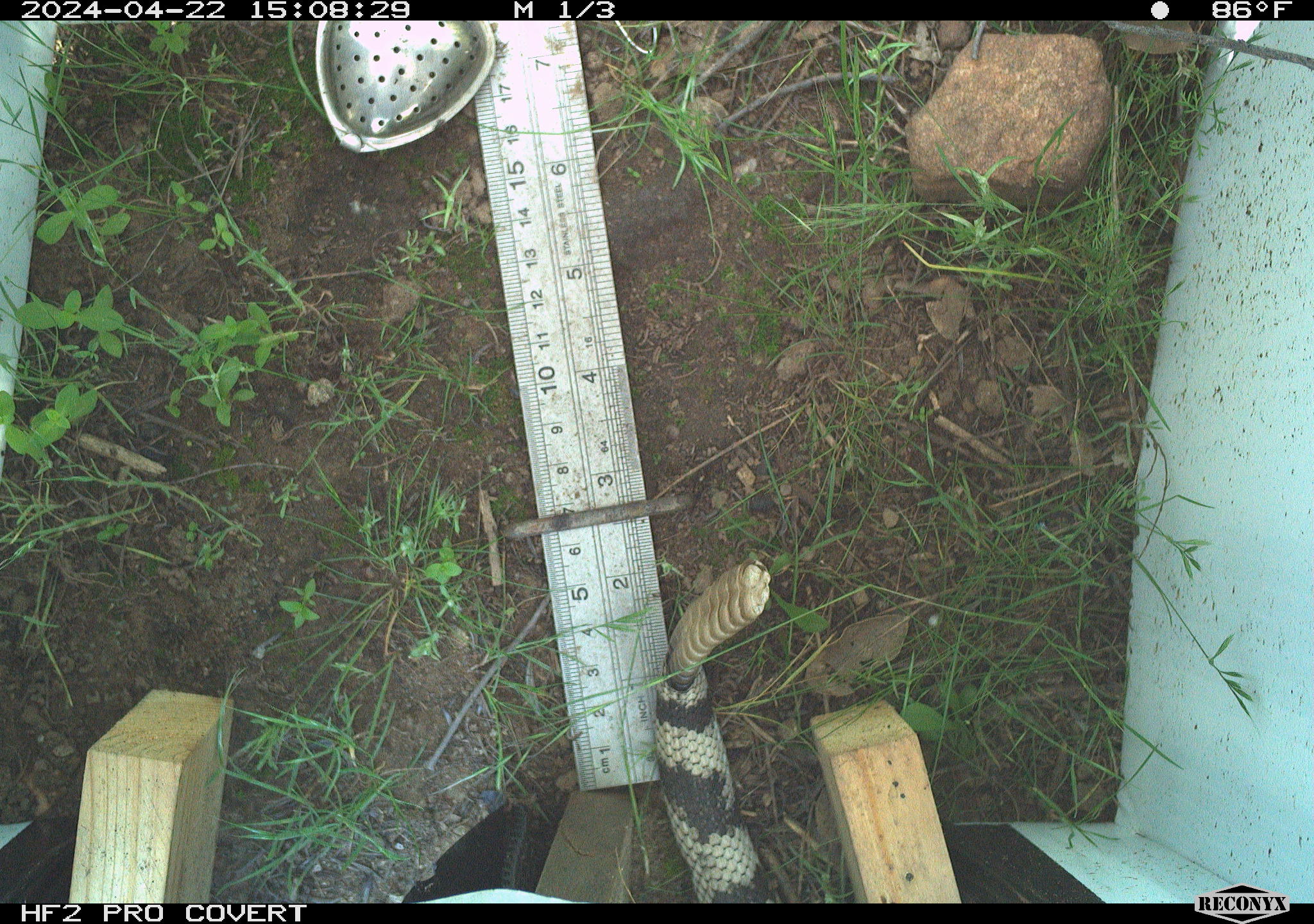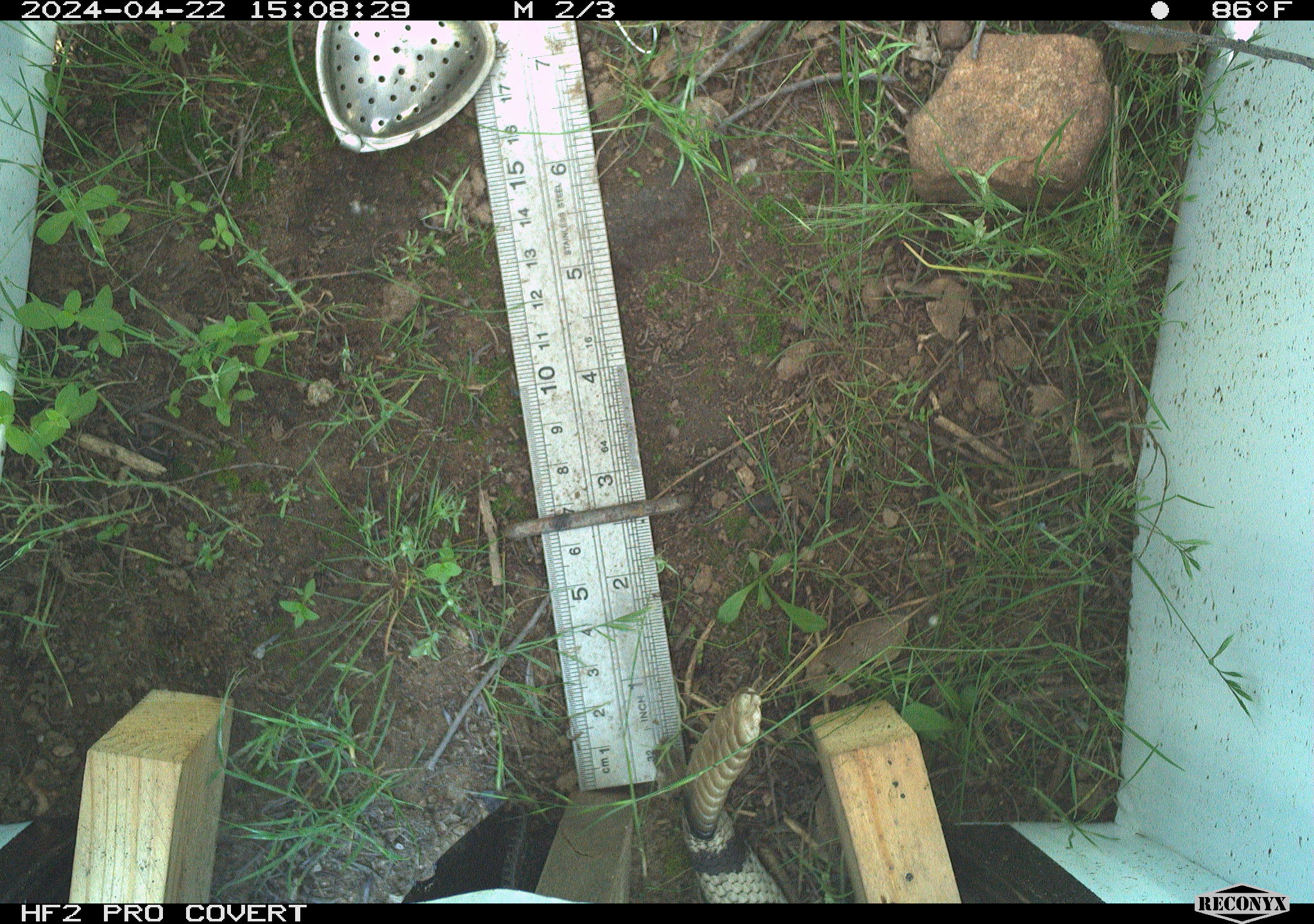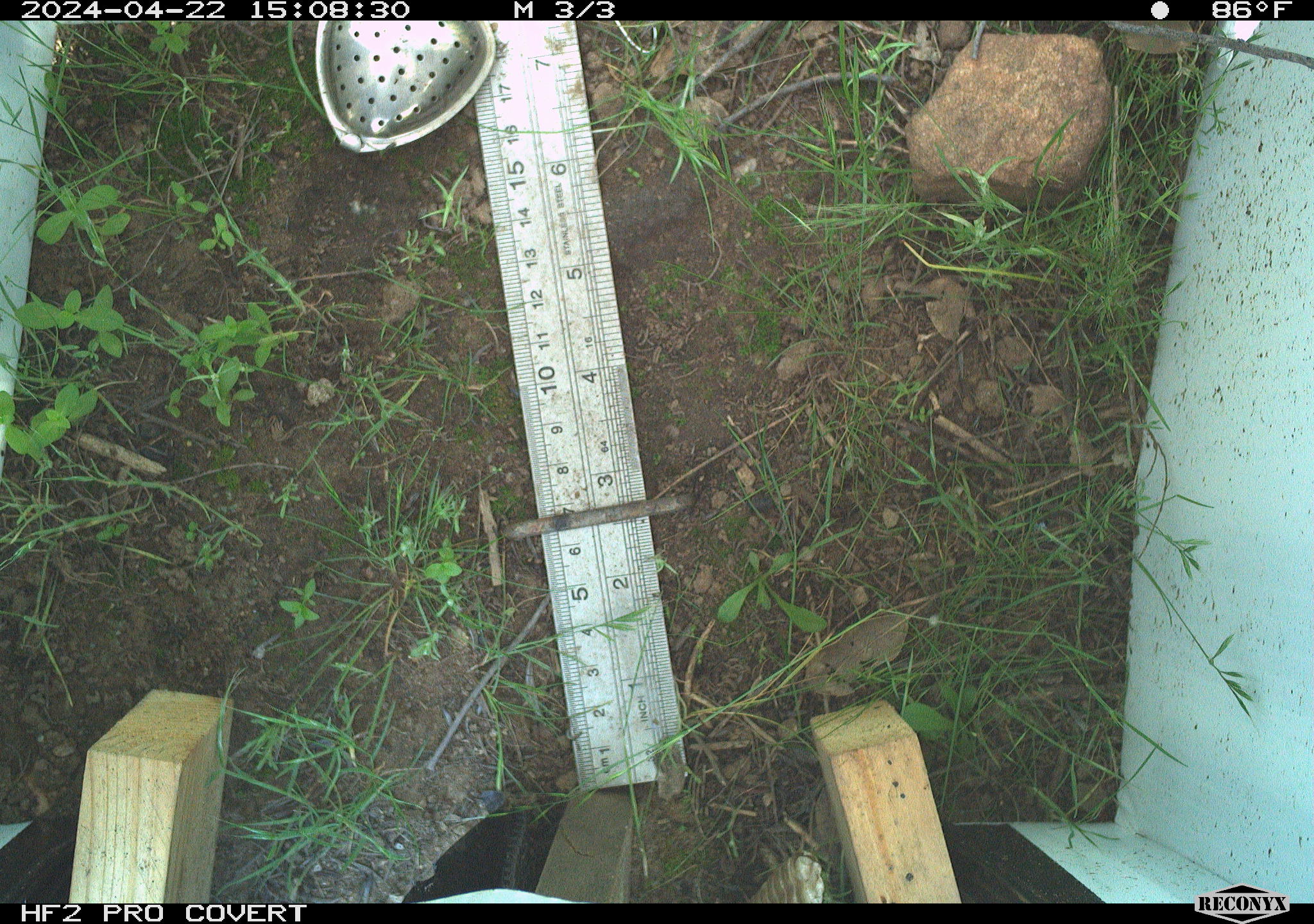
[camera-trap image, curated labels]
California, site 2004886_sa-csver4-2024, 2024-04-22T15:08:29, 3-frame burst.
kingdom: Animalia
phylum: Chordata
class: Reptilia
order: Squamata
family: Viperidae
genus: Crotalus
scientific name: Crotalus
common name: rattlers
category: crotalus species